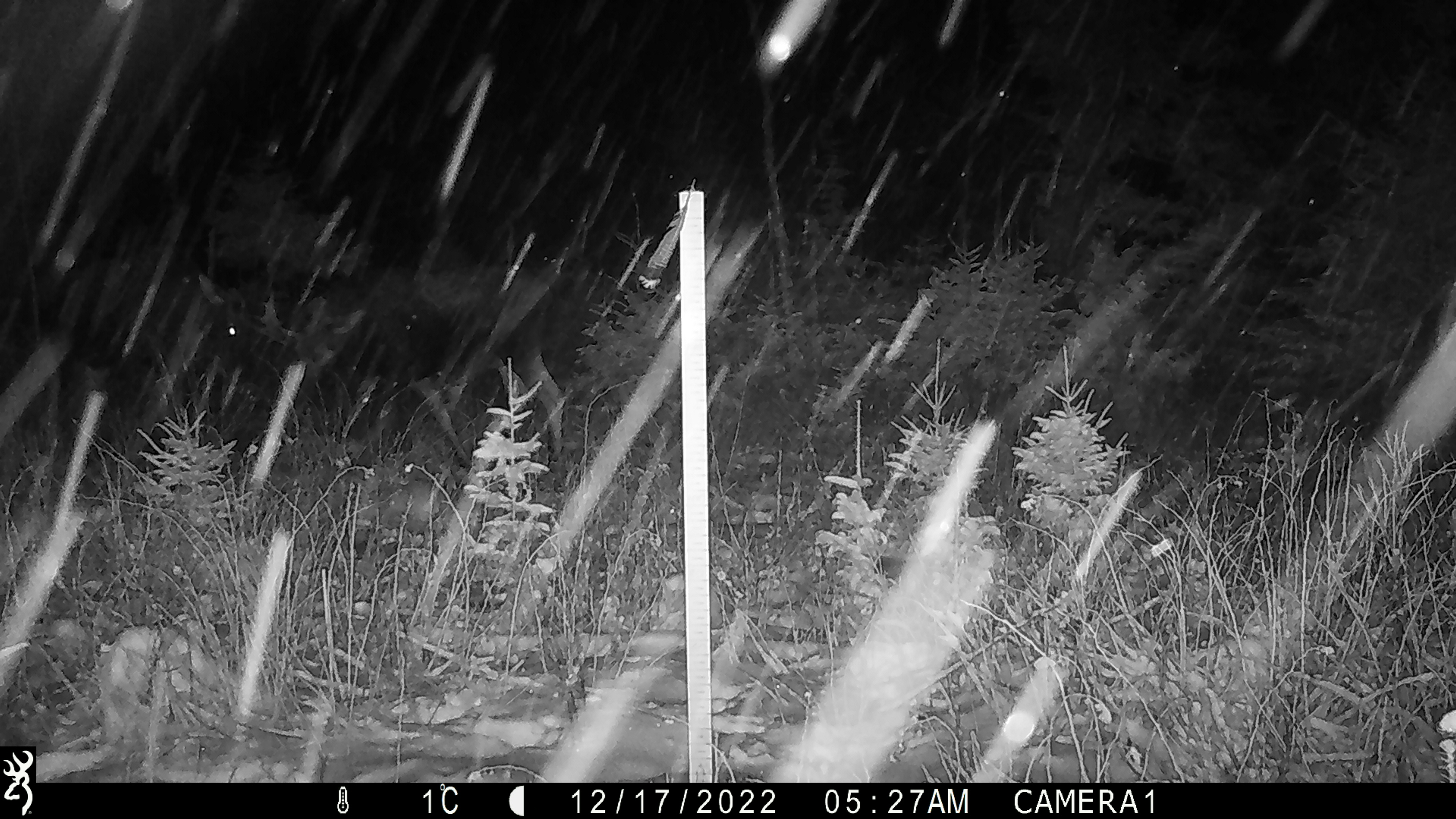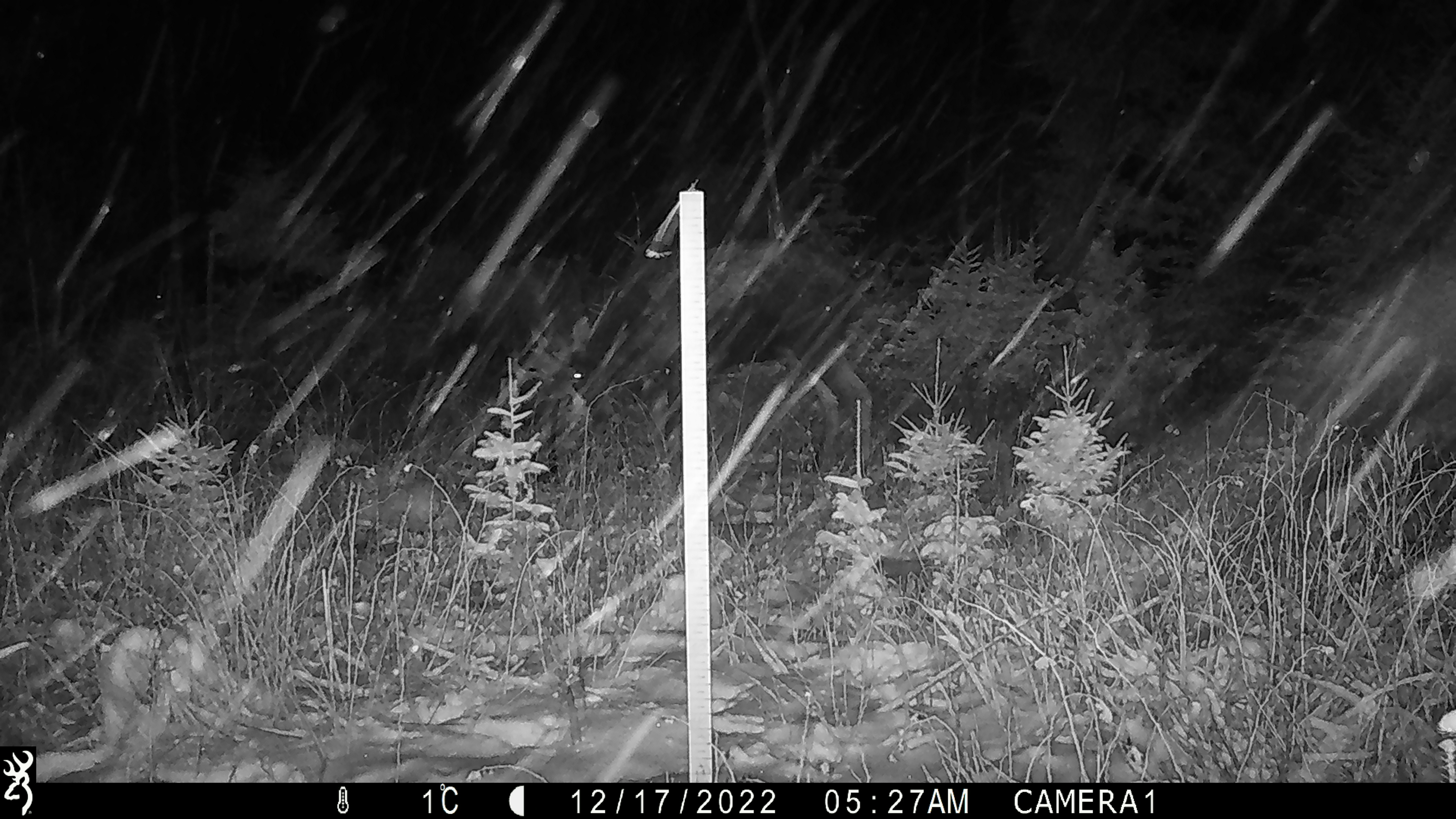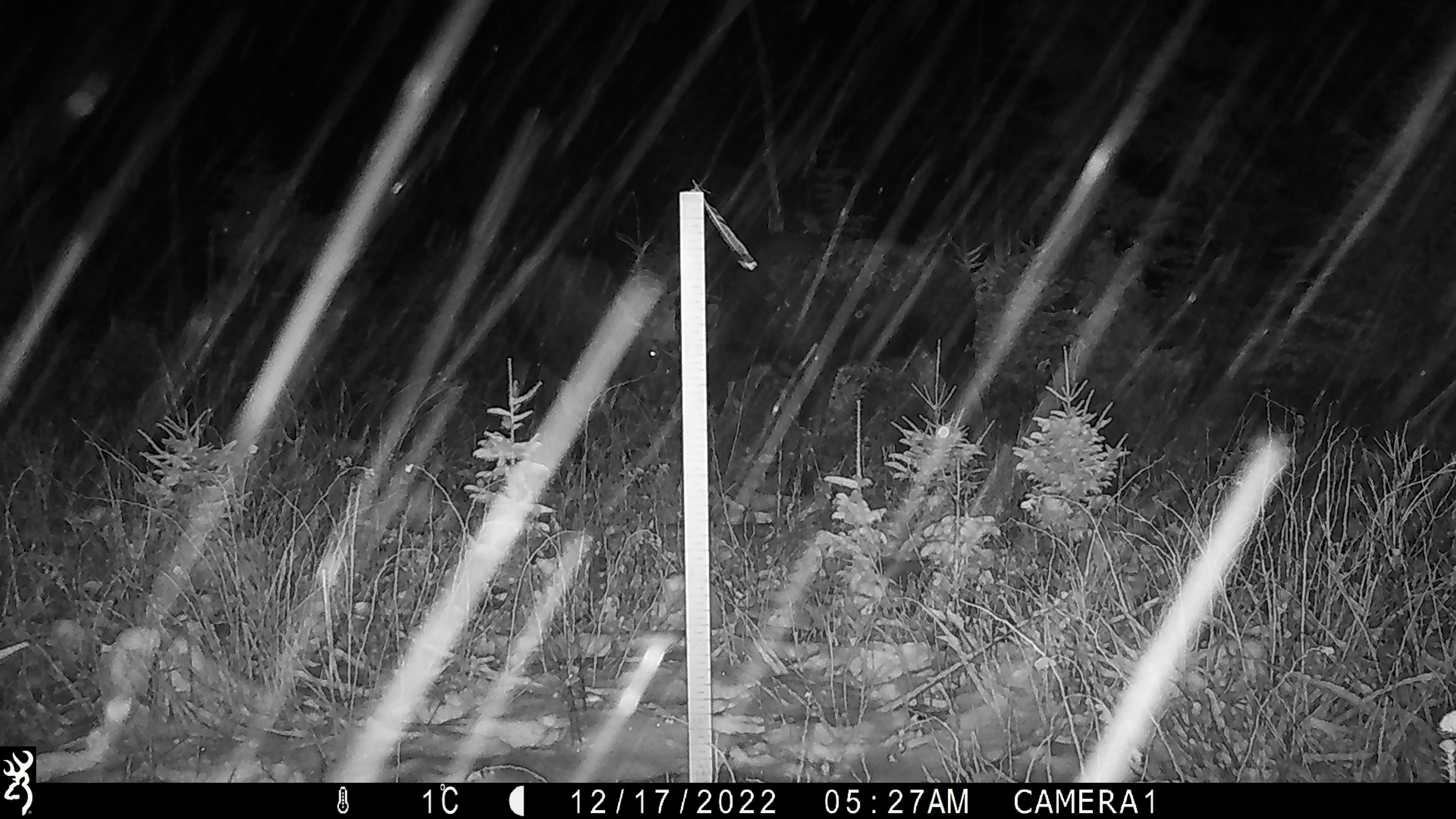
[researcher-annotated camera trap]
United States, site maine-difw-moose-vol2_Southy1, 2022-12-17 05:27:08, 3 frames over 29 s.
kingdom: Animalia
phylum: Chordata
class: Mammalia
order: Artiodactyla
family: Cervidae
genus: Alces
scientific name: Alces alces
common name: moose